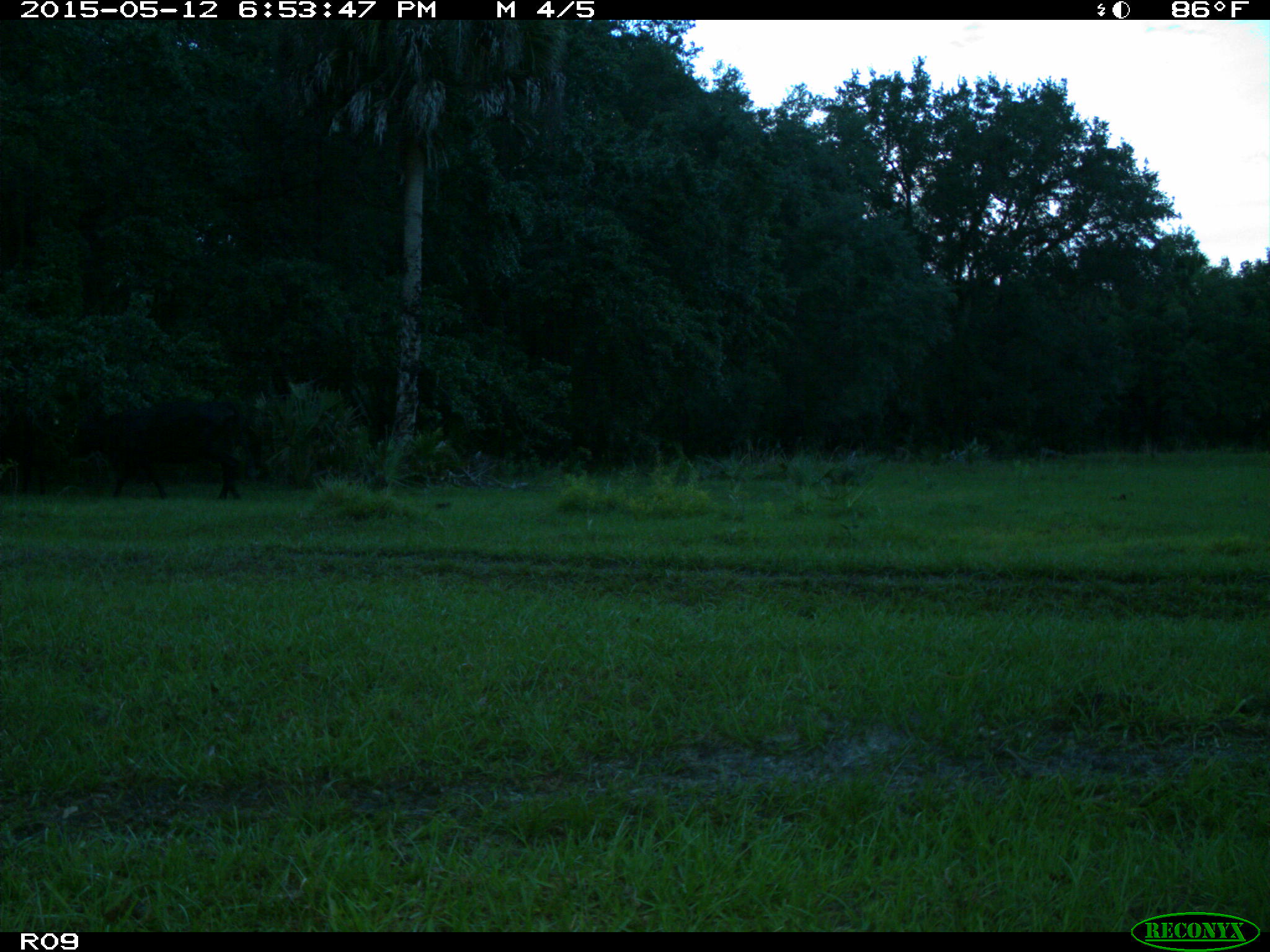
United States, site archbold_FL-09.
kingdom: Animalia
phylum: Chordata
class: Mammalia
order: Artiodactyla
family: Bovidae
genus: Bos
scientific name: Bos taurus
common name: domestic cow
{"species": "Bos taurus (domestic cow)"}